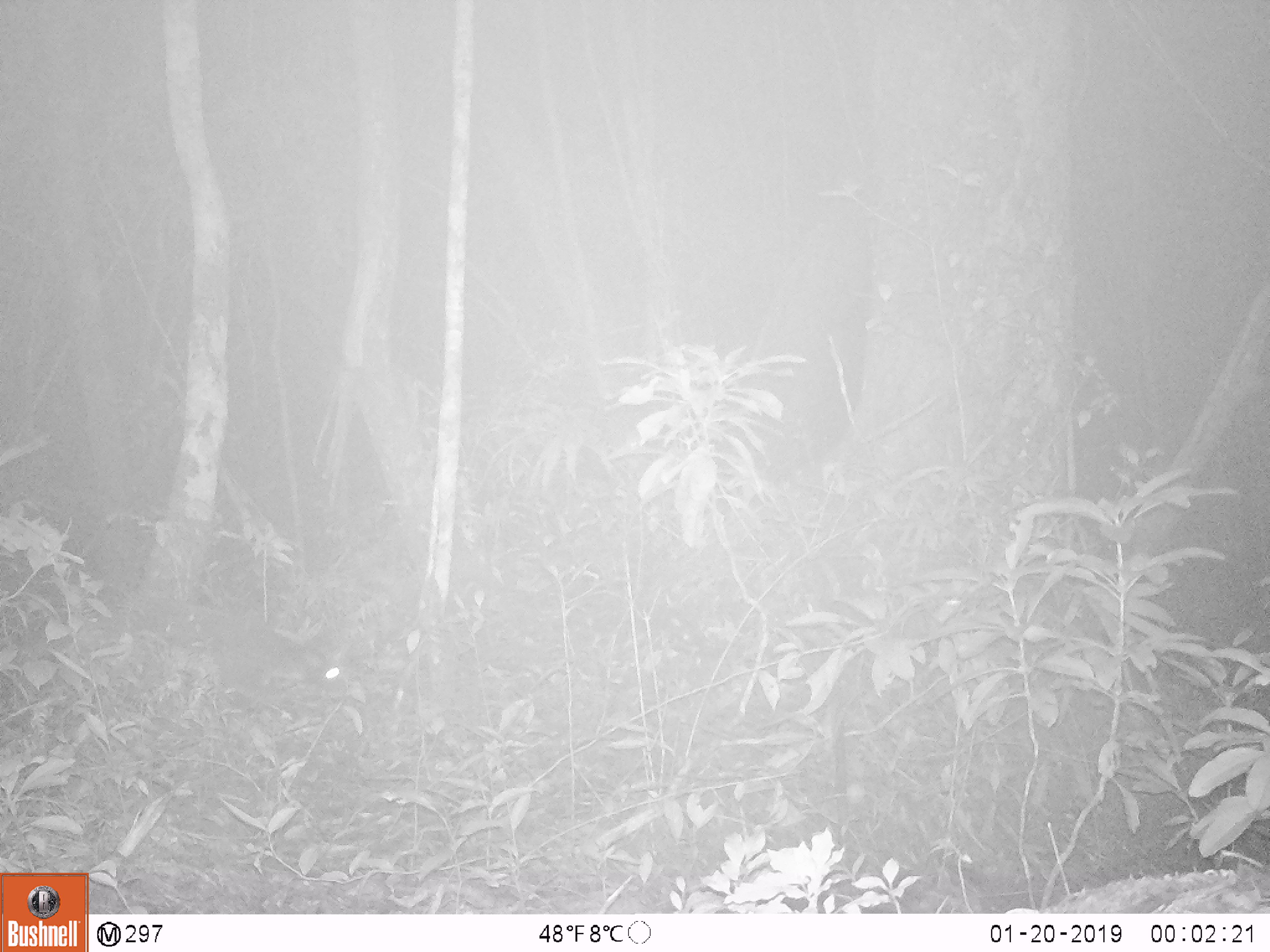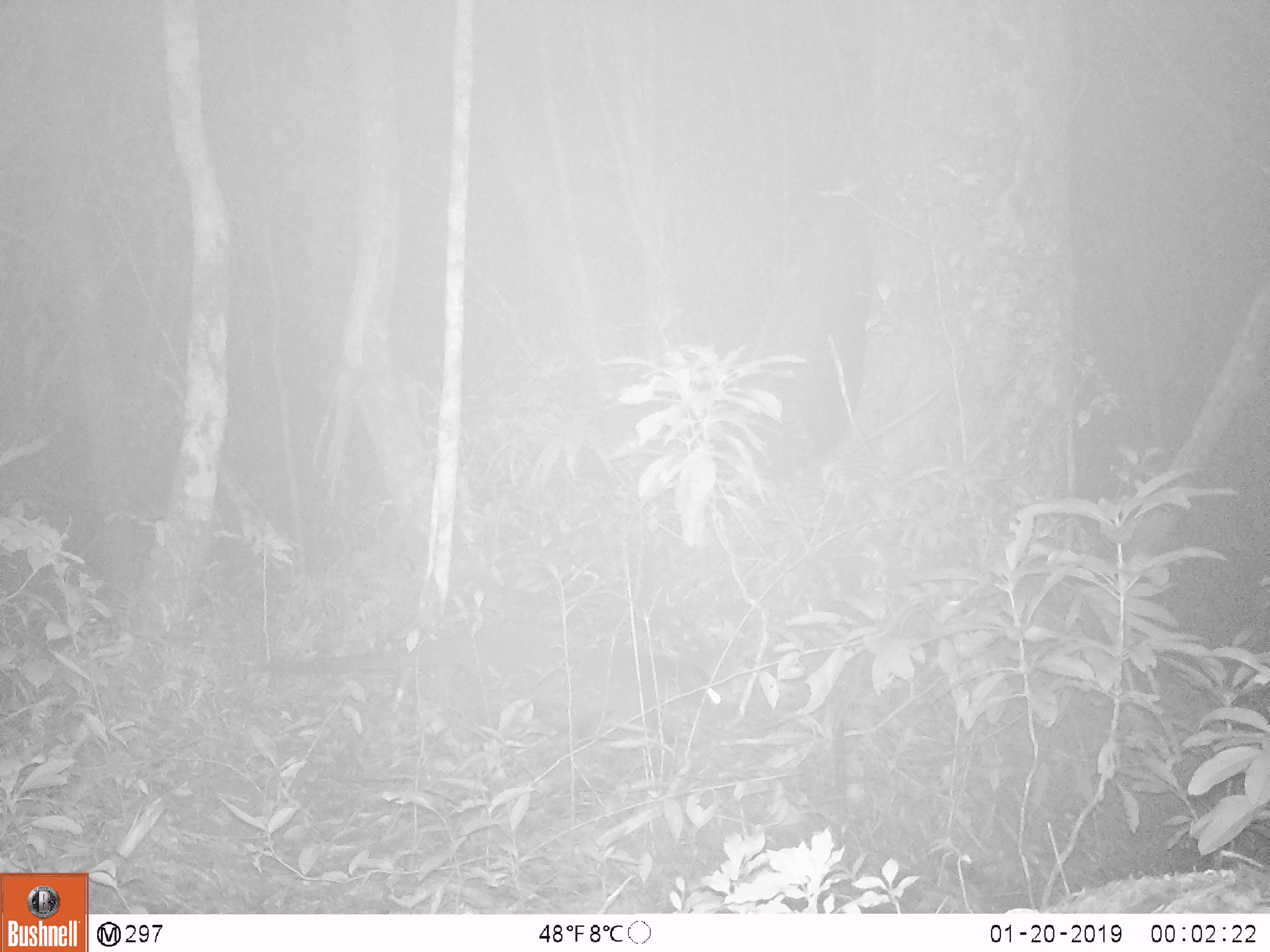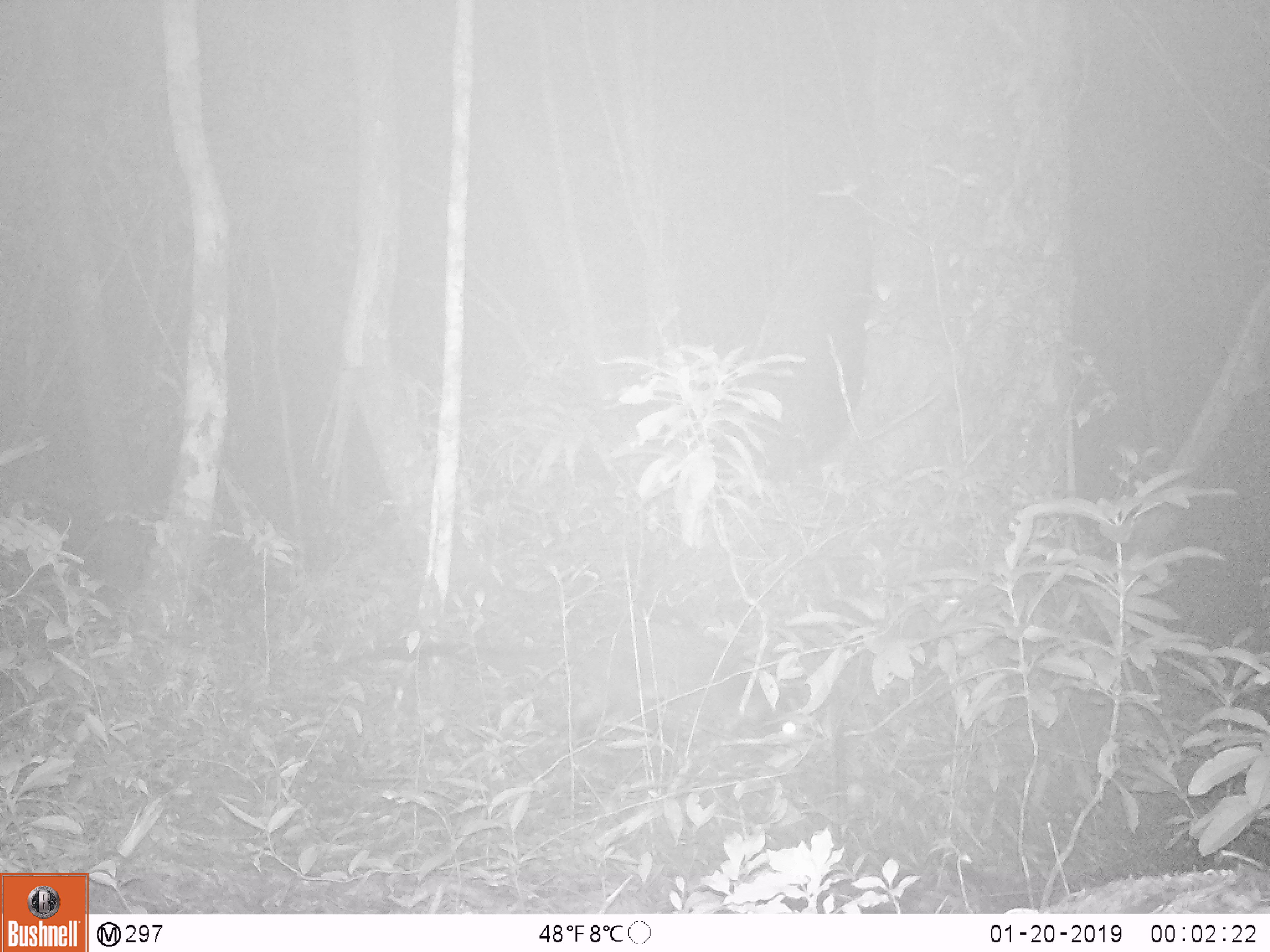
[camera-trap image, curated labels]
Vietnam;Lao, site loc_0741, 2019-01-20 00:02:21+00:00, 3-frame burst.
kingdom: Animalia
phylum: Chordata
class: Mammalia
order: Carnivora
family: Viverridae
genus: Paguma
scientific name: Paguma larvata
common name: masked palm civet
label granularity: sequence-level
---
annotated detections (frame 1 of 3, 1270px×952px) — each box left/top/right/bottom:
masked palm civet: 218/612/345/696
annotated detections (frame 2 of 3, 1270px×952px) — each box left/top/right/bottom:
masked palm civet: 258/620/734/741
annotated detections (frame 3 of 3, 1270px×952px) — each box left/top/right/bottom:
masked palm civet: 365/620/815/755